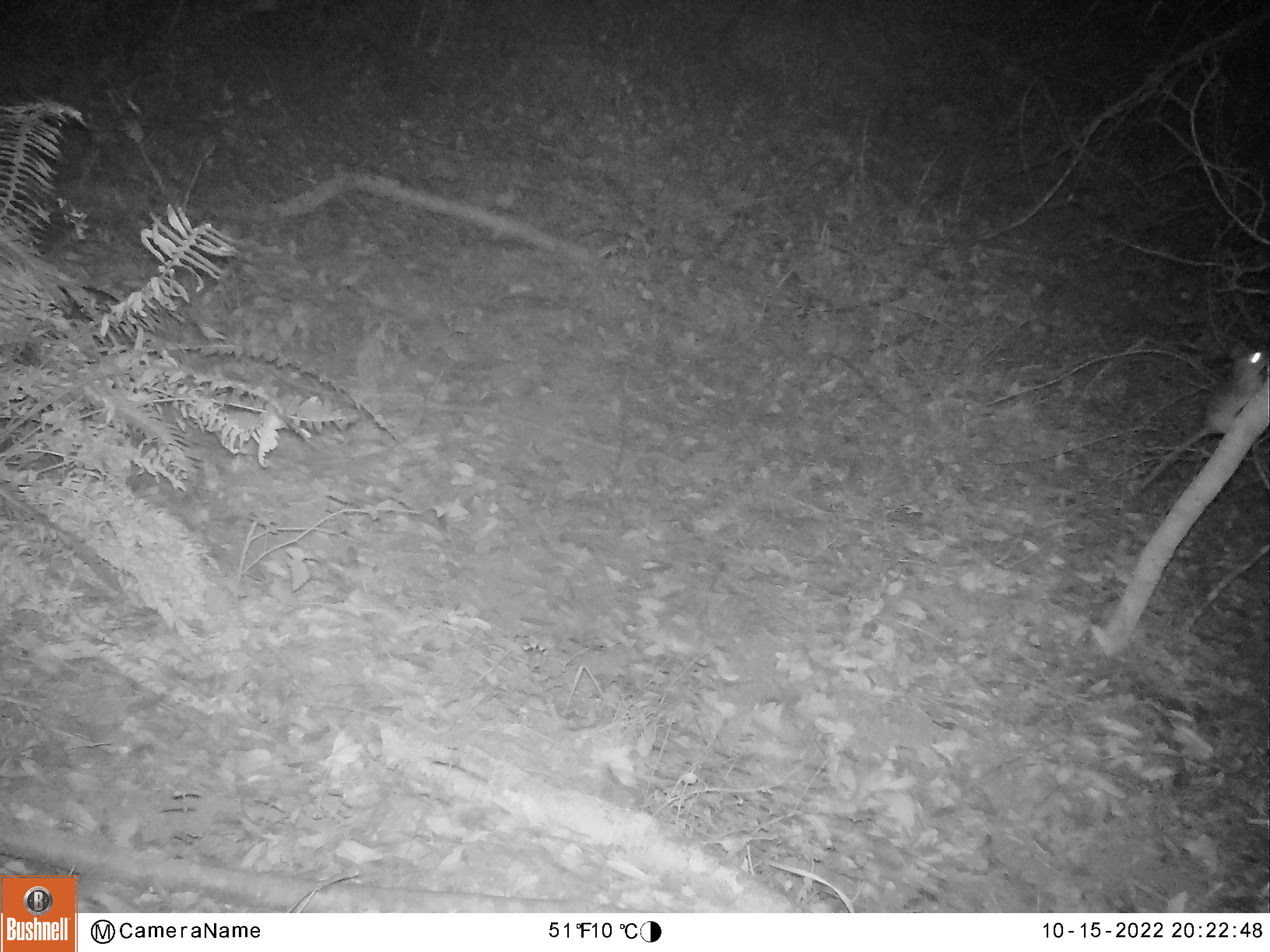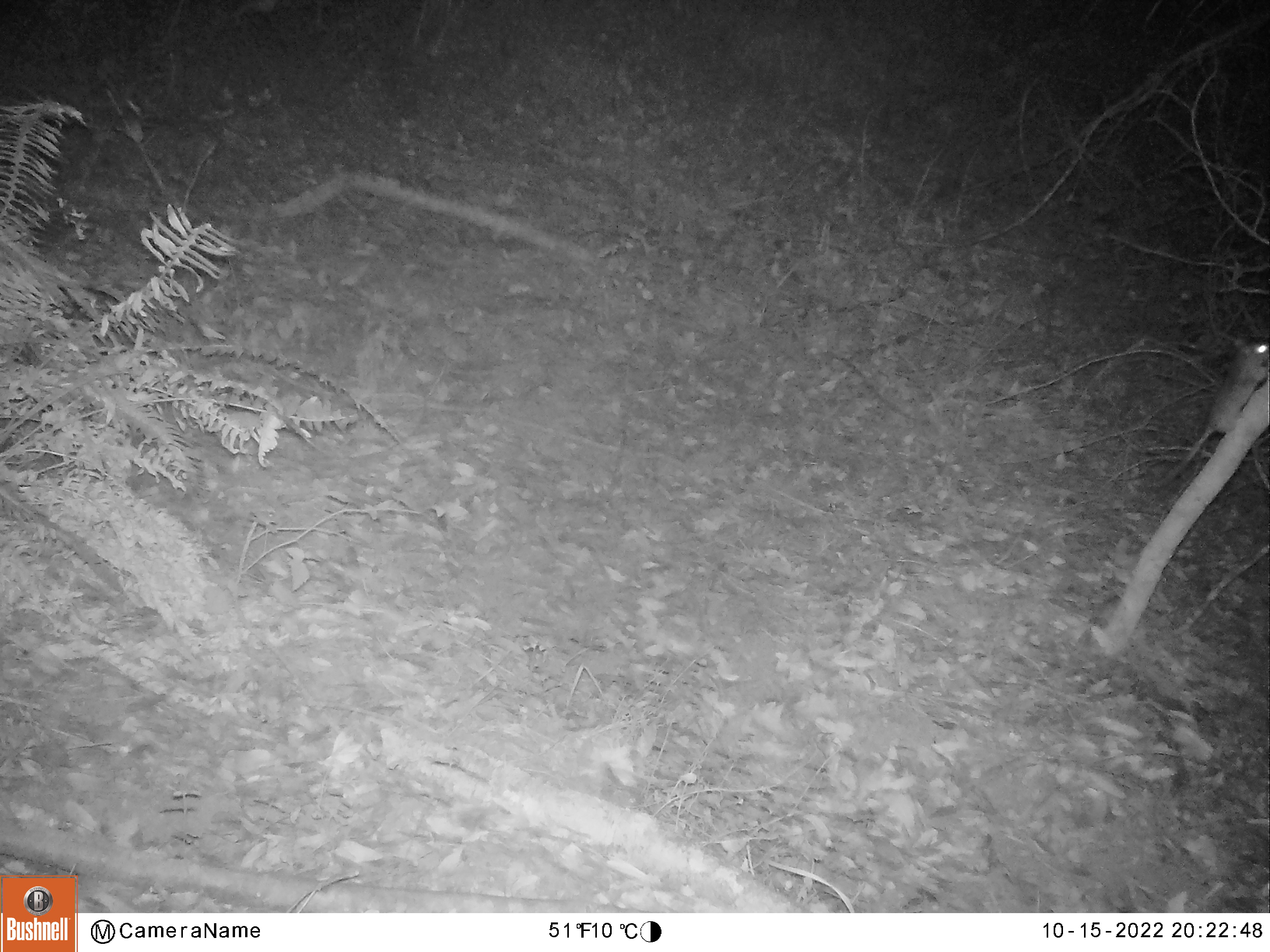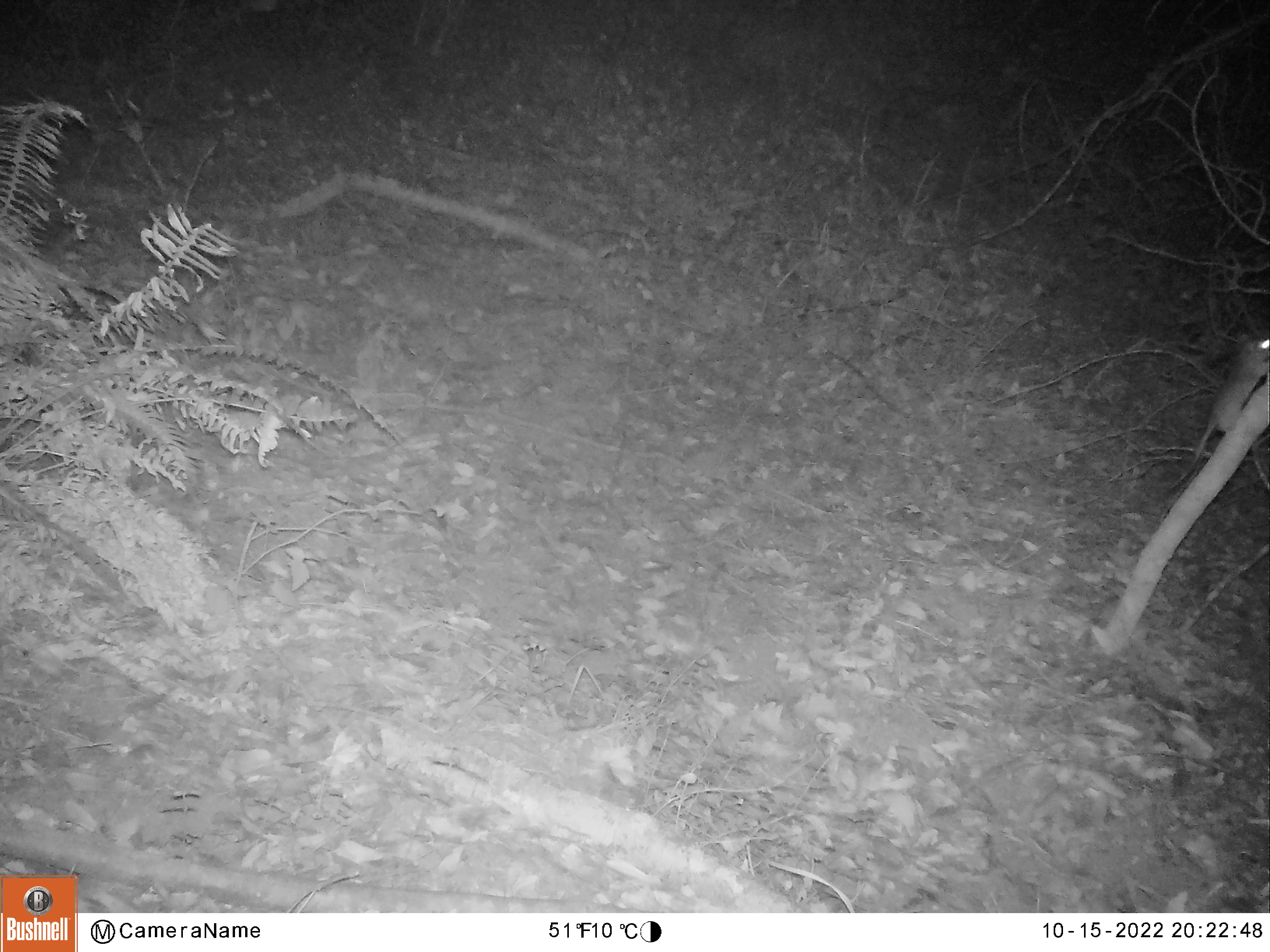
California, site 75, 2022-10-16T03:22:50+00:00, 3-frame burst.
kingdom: Animalia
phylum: Chordata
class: Mammalia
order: Rodentia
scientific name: Rodentia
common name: mouse or rat